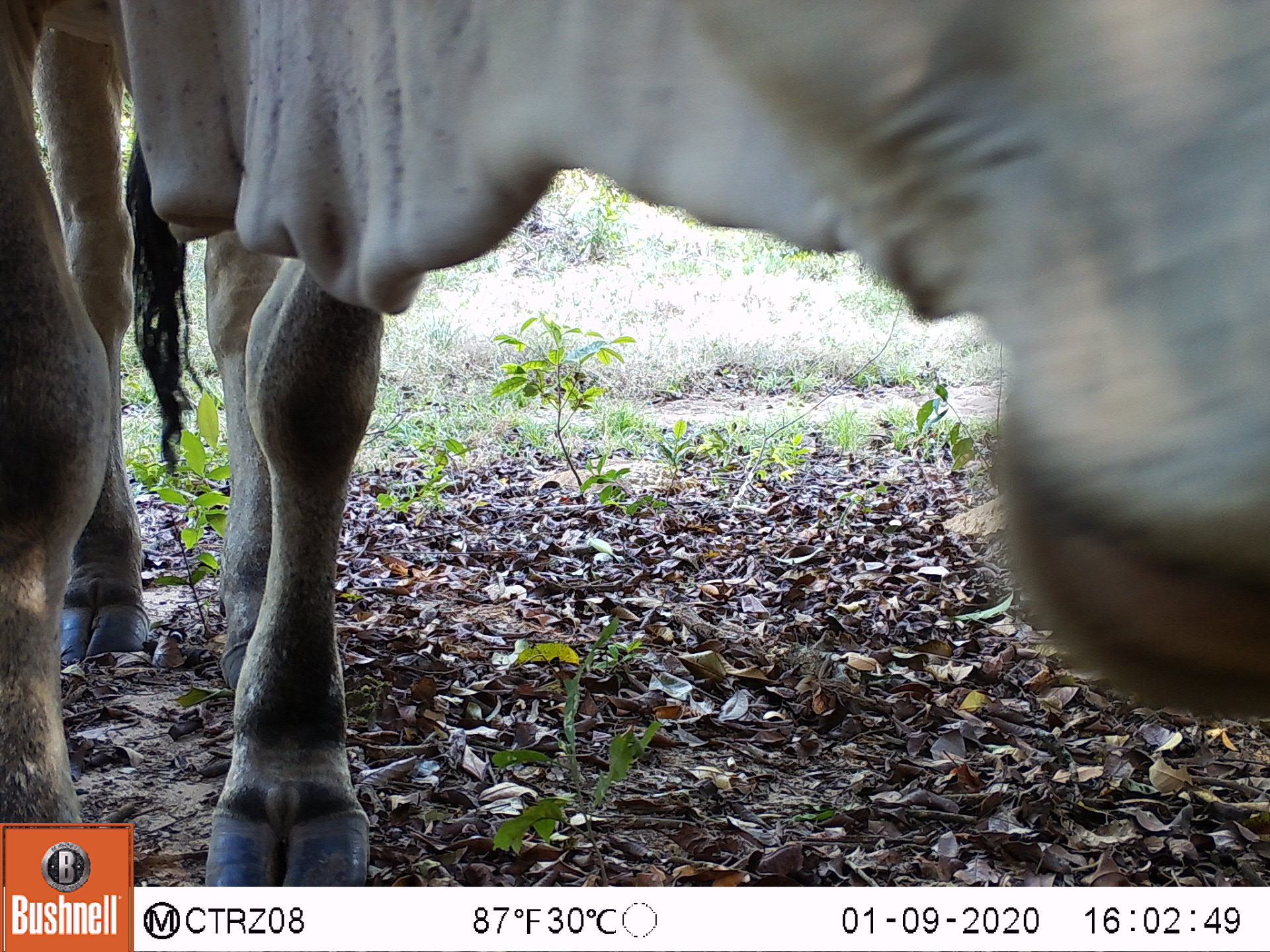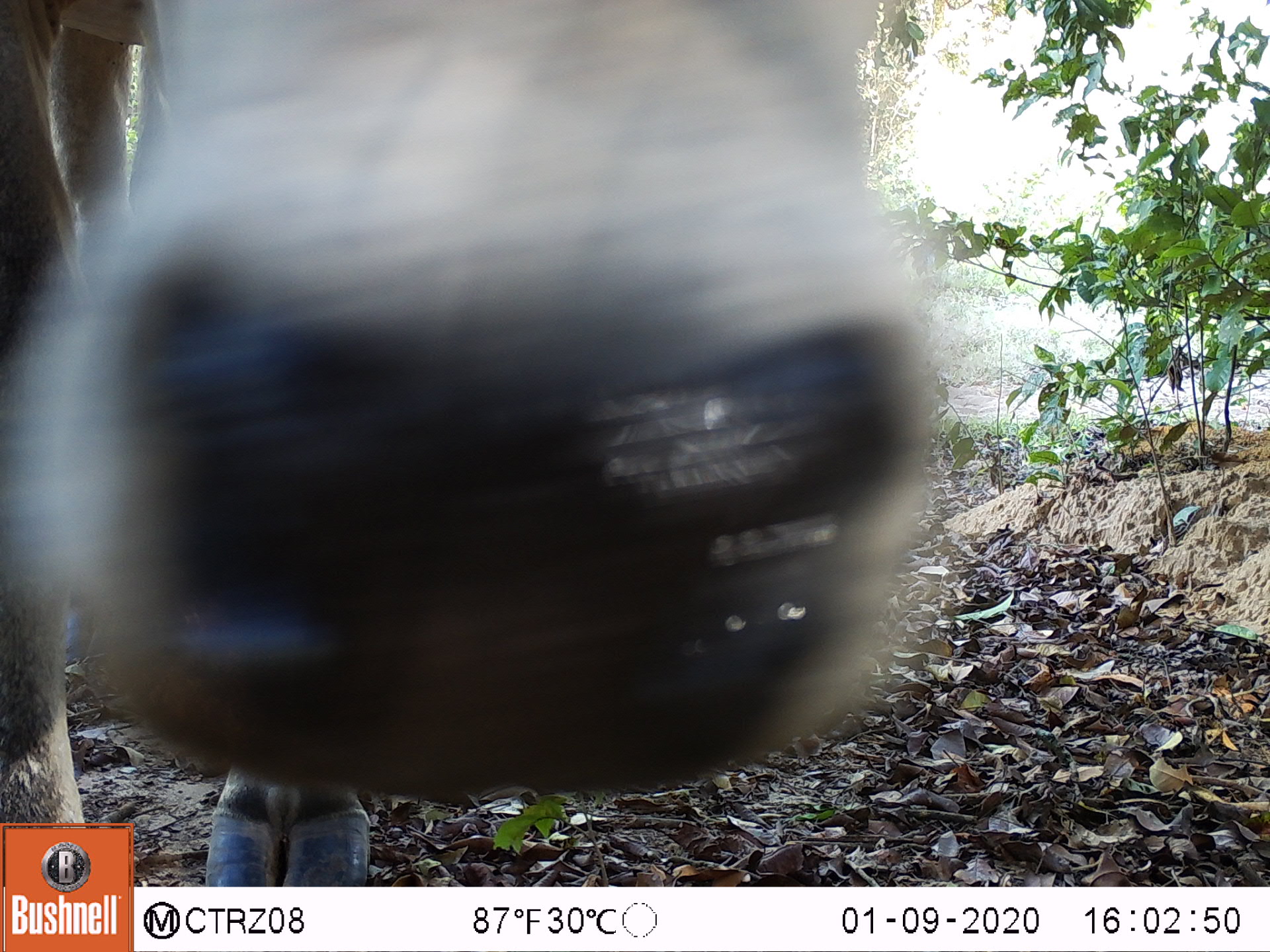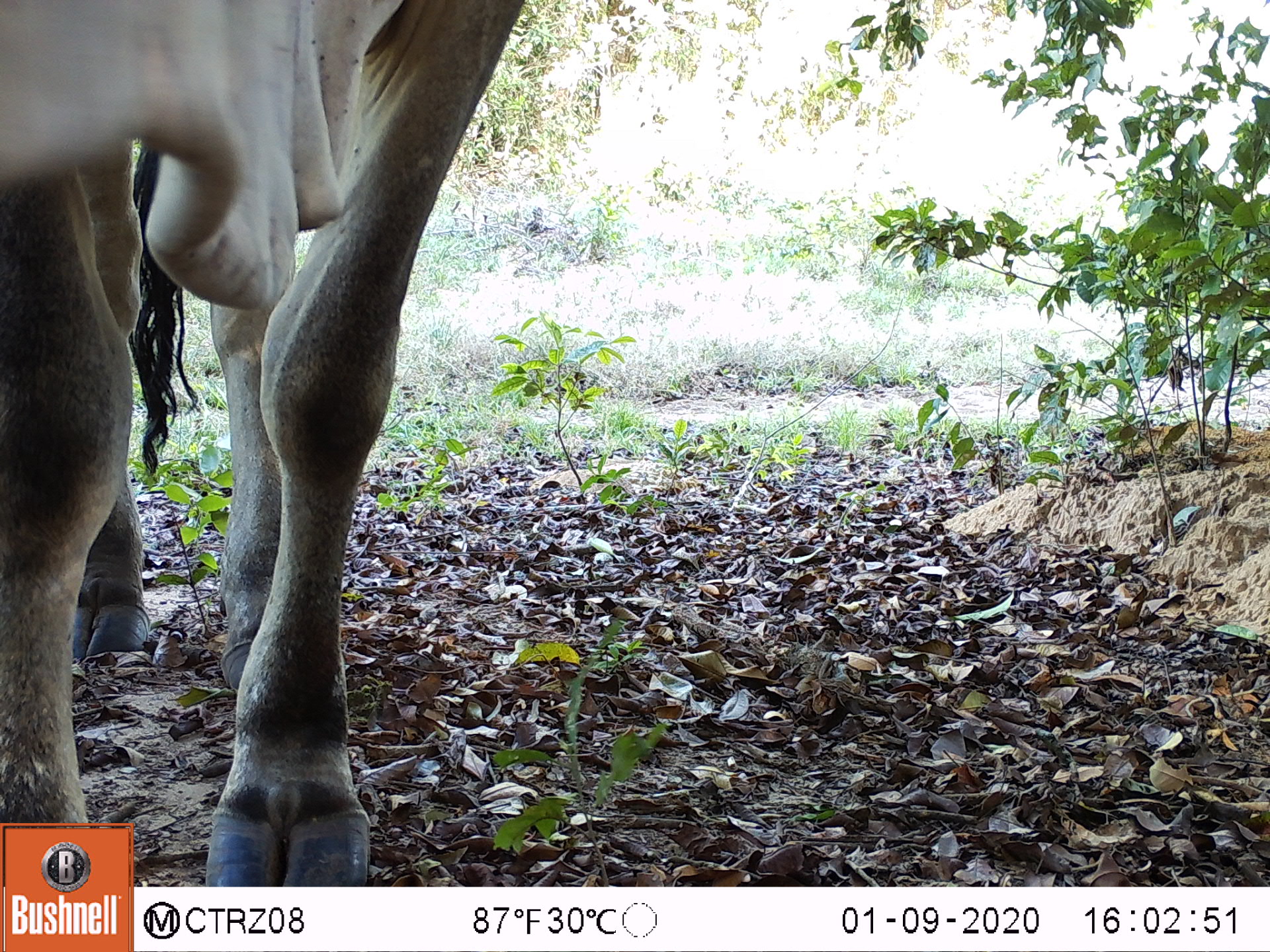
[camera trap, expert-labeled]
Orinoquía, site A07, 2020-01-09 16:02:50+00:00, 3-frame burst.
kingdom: Animalia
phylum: Chordata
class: Mammalia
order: Artiodactyla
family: Bovidae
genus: Bos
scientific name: Bos taurus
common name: cow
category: cattle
Cattle (cow) (Bos taurus).